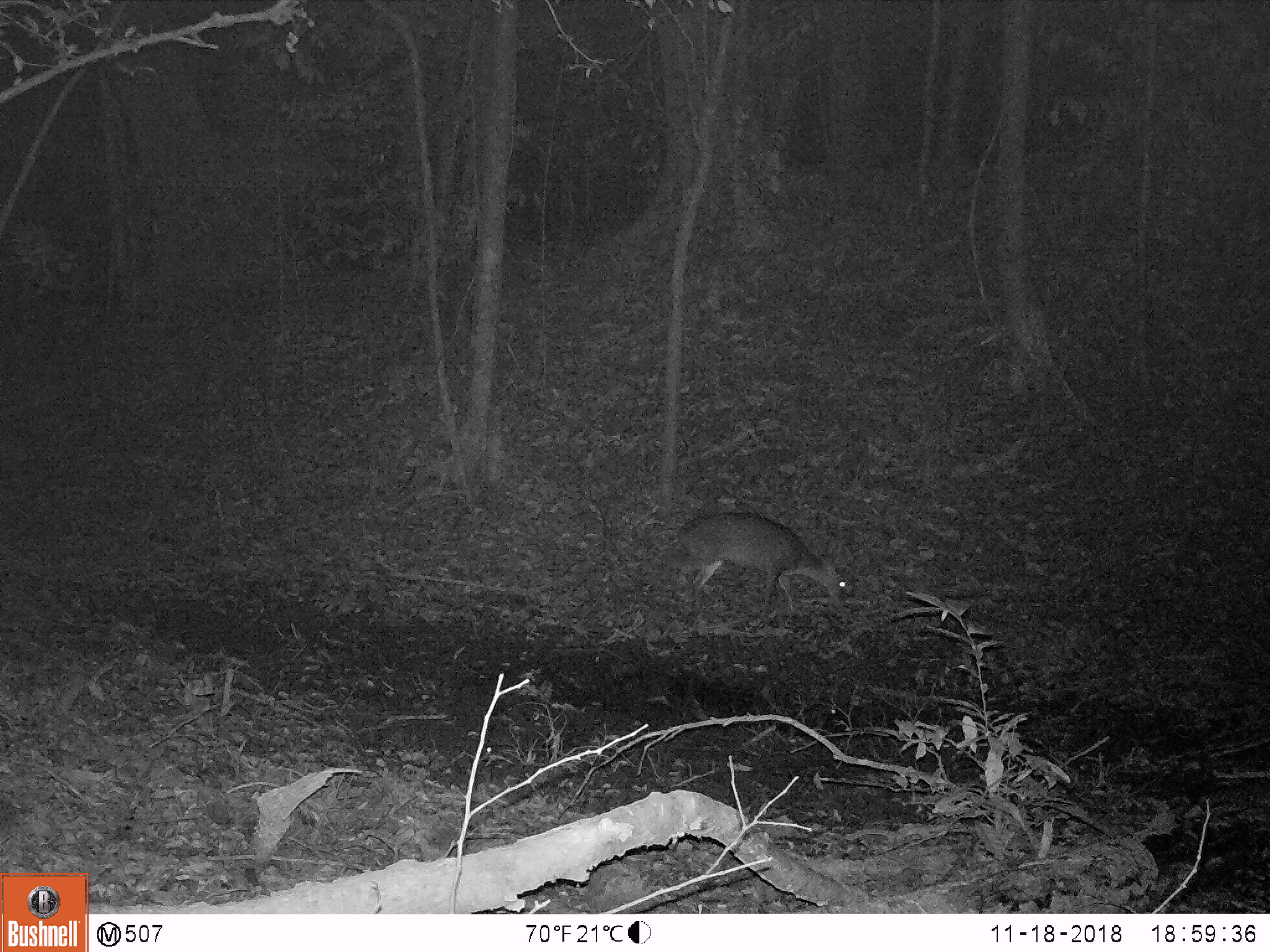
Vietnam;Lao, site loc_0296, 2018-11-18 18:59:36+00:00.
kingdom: Animalia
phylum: Chordata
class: Mammalia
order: Artiodactyla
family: Cervidae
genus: Muntiacus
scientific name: Muntiacus vuquangensis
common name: large-antlered muntjac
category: large antlered muntjac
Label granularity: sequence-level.